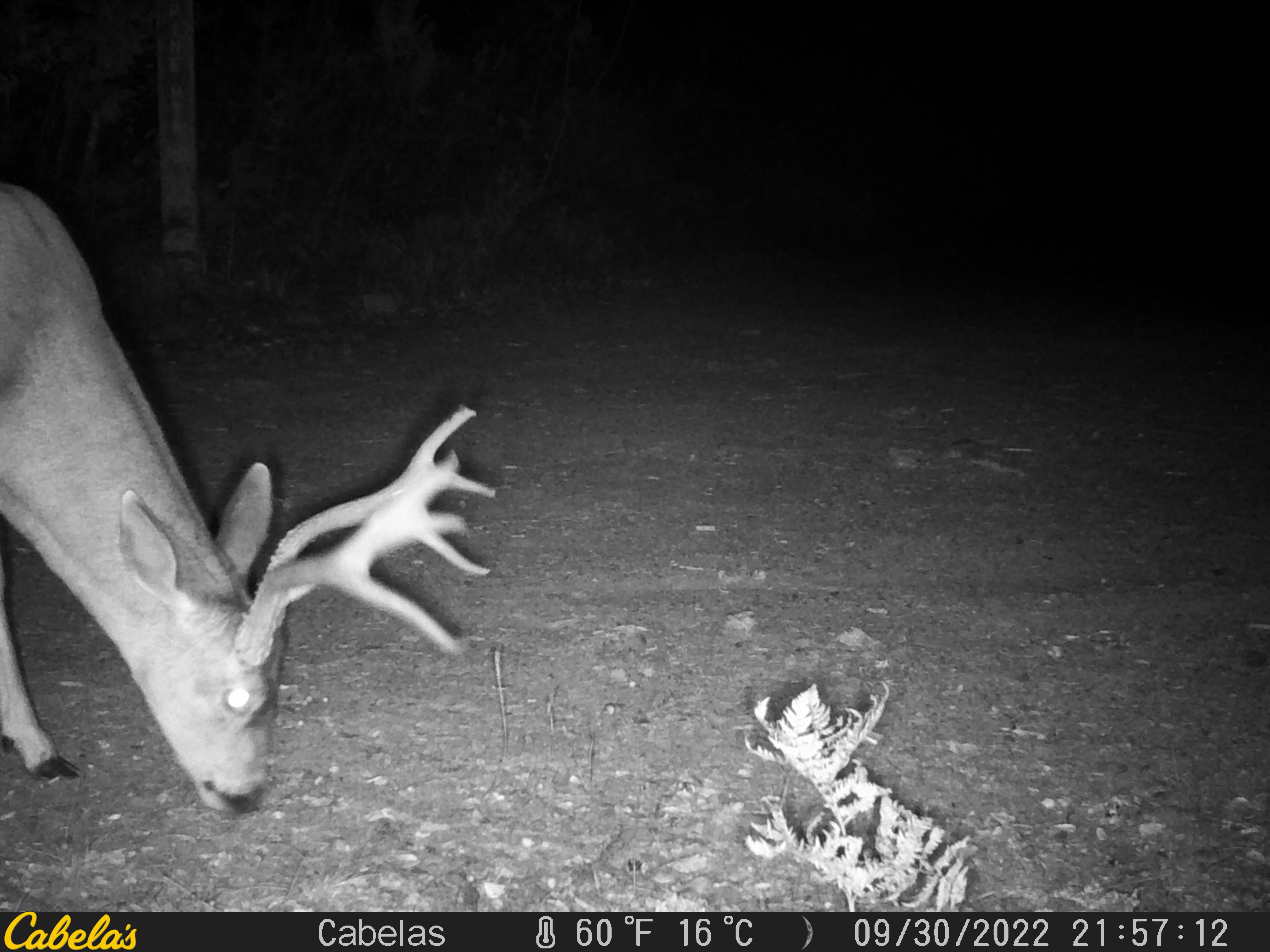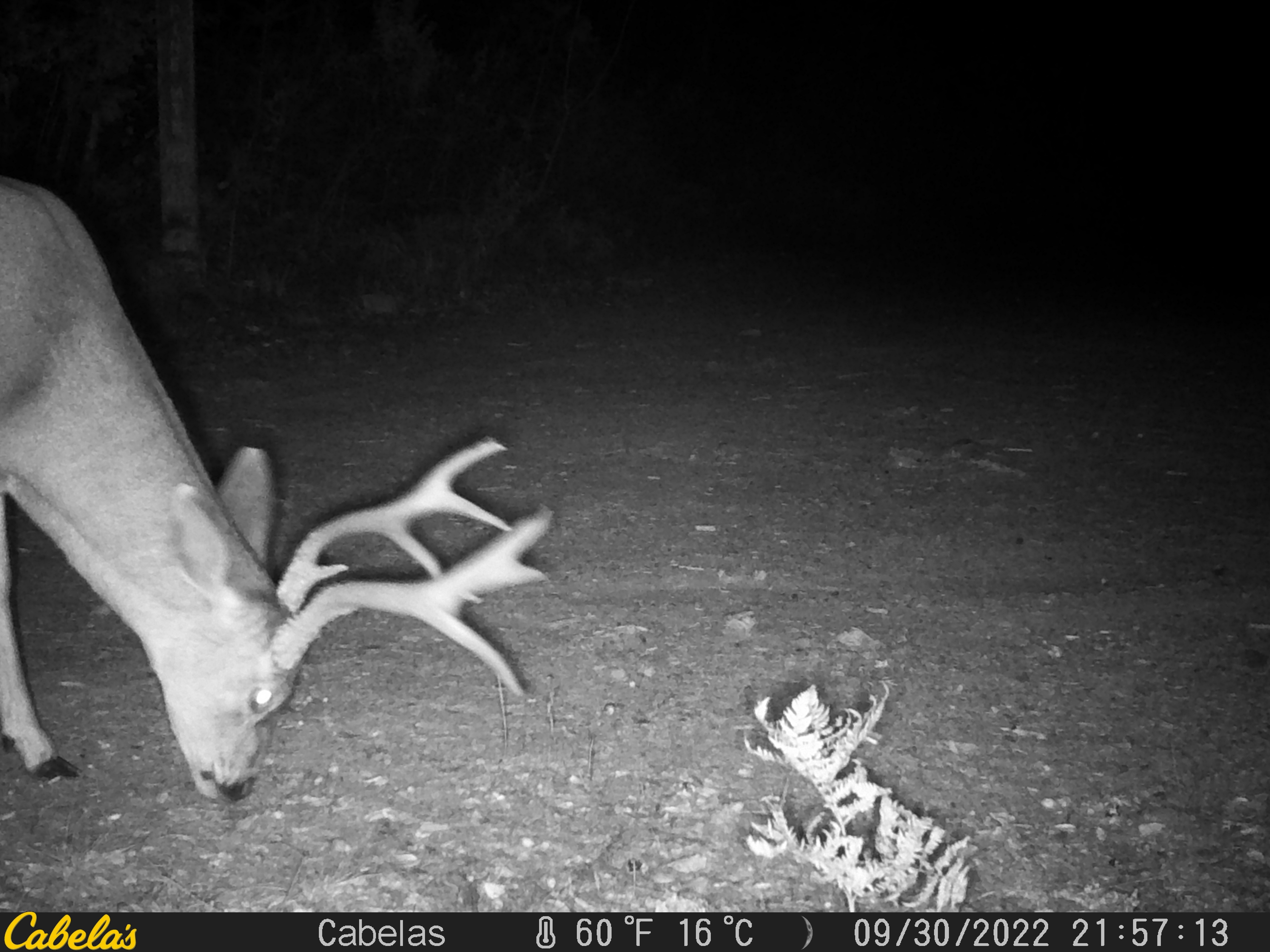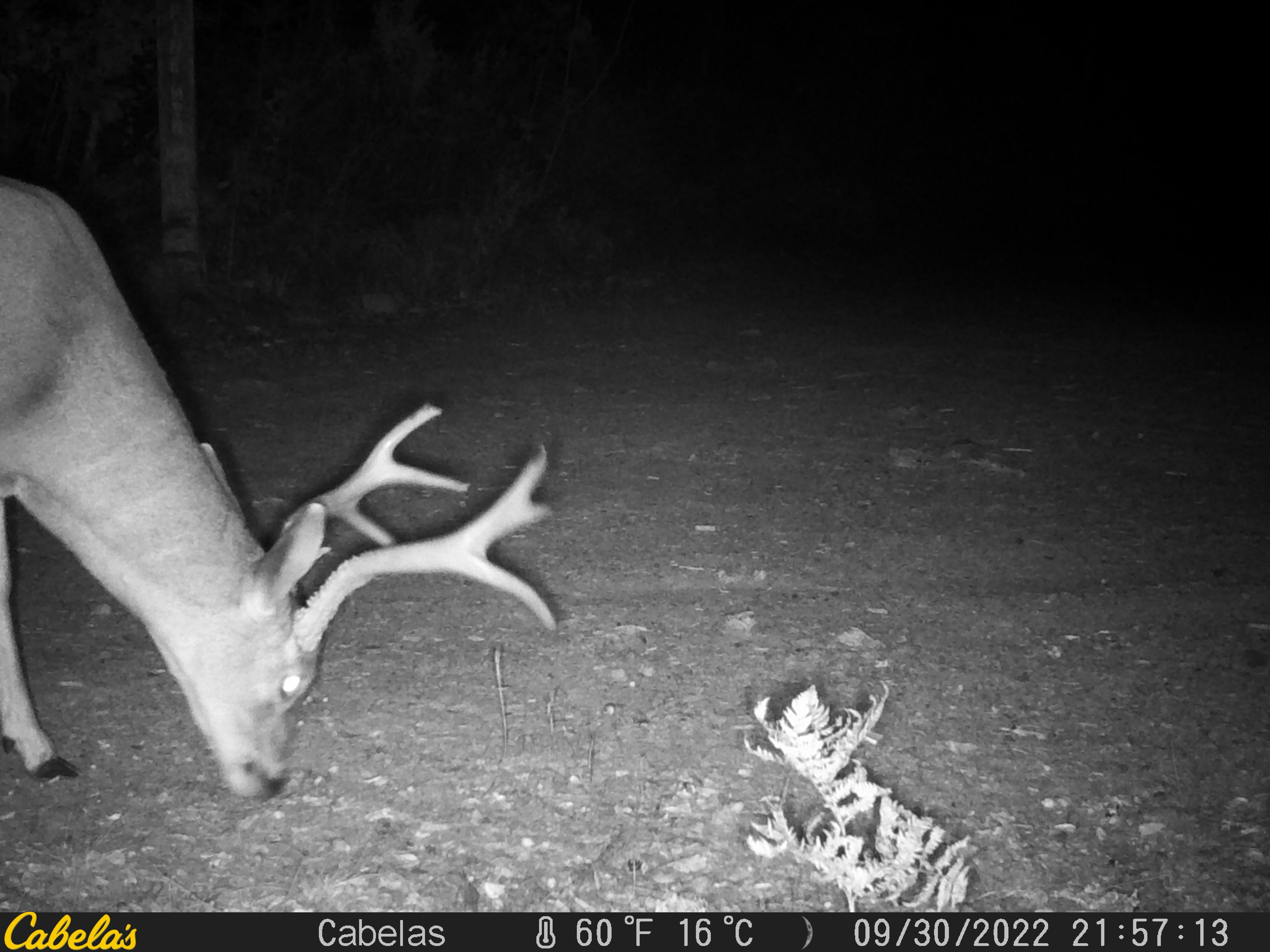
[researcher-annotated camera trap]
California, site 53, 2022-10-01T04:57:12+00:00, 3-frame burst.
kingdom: Animalia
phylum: Chordata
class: Mammalia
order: Artiodactyla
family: Cervidae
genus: Odocoileus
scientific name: Odocoileus hemionus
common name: mule deer